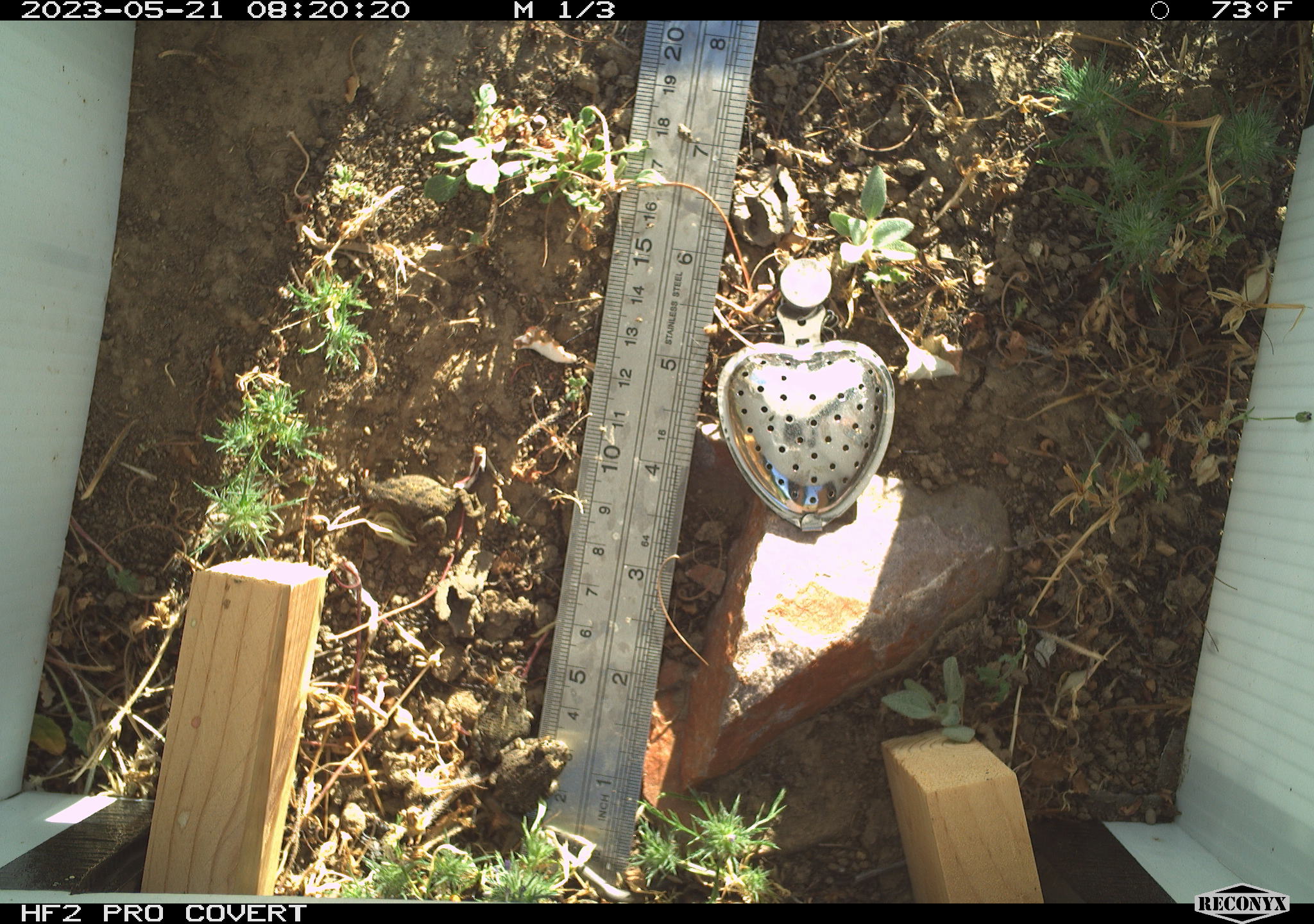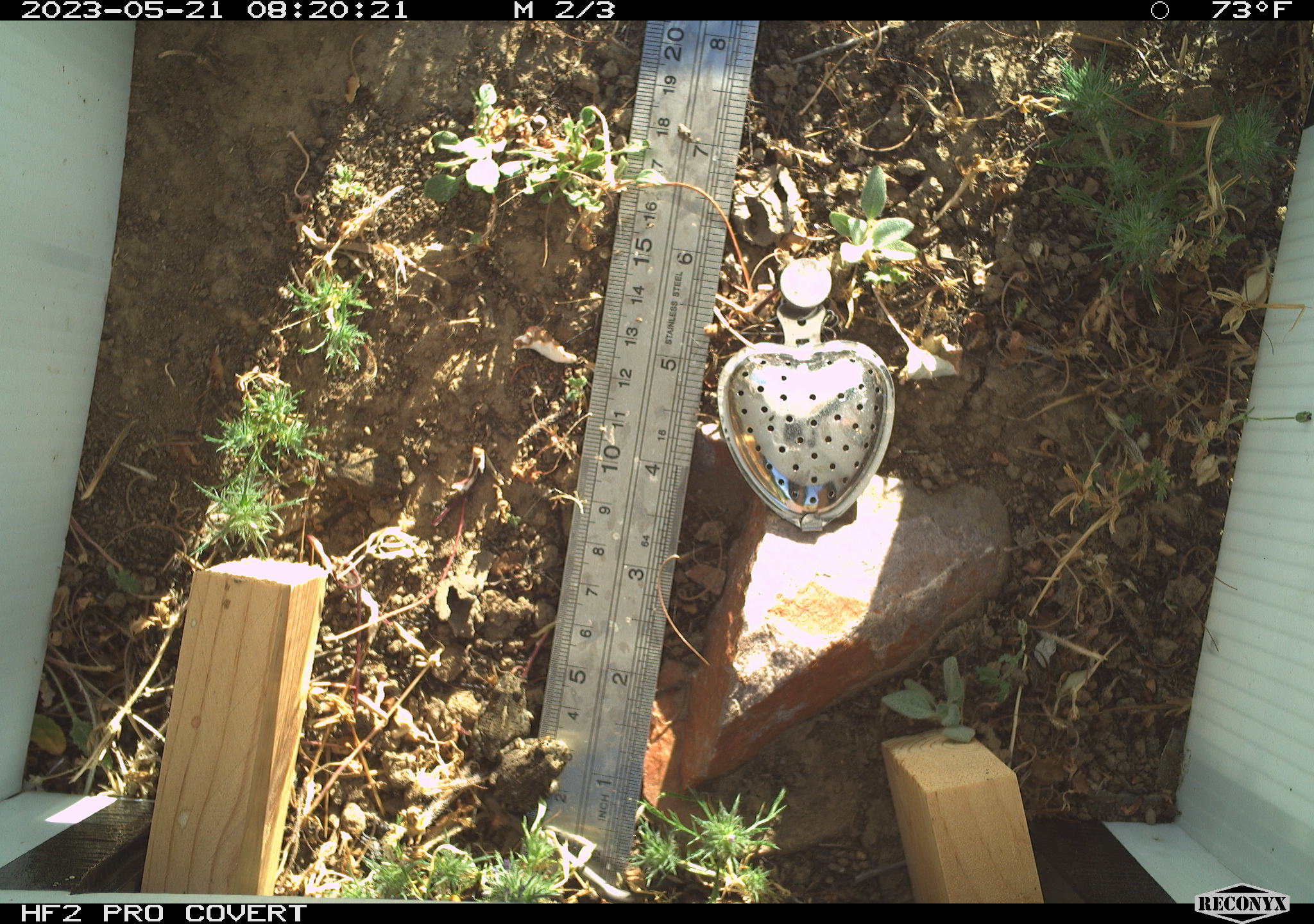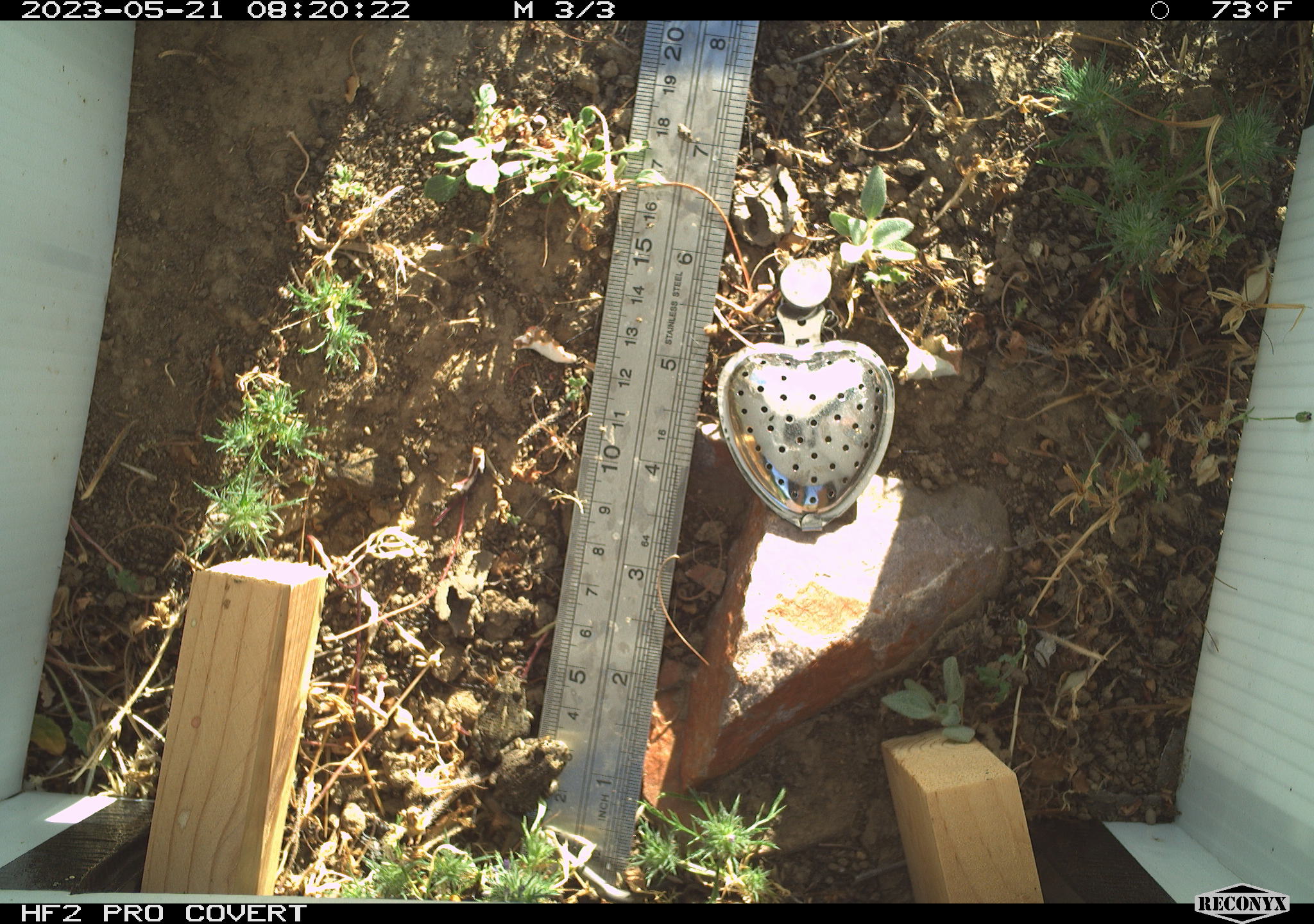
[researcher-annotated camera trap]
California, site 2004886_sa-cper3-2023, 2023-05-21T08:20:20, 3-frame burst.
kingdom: Animalia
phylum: Chordata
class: Amphibia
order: Anura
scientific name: Anura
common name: frogs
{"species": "frogs (Anura)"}